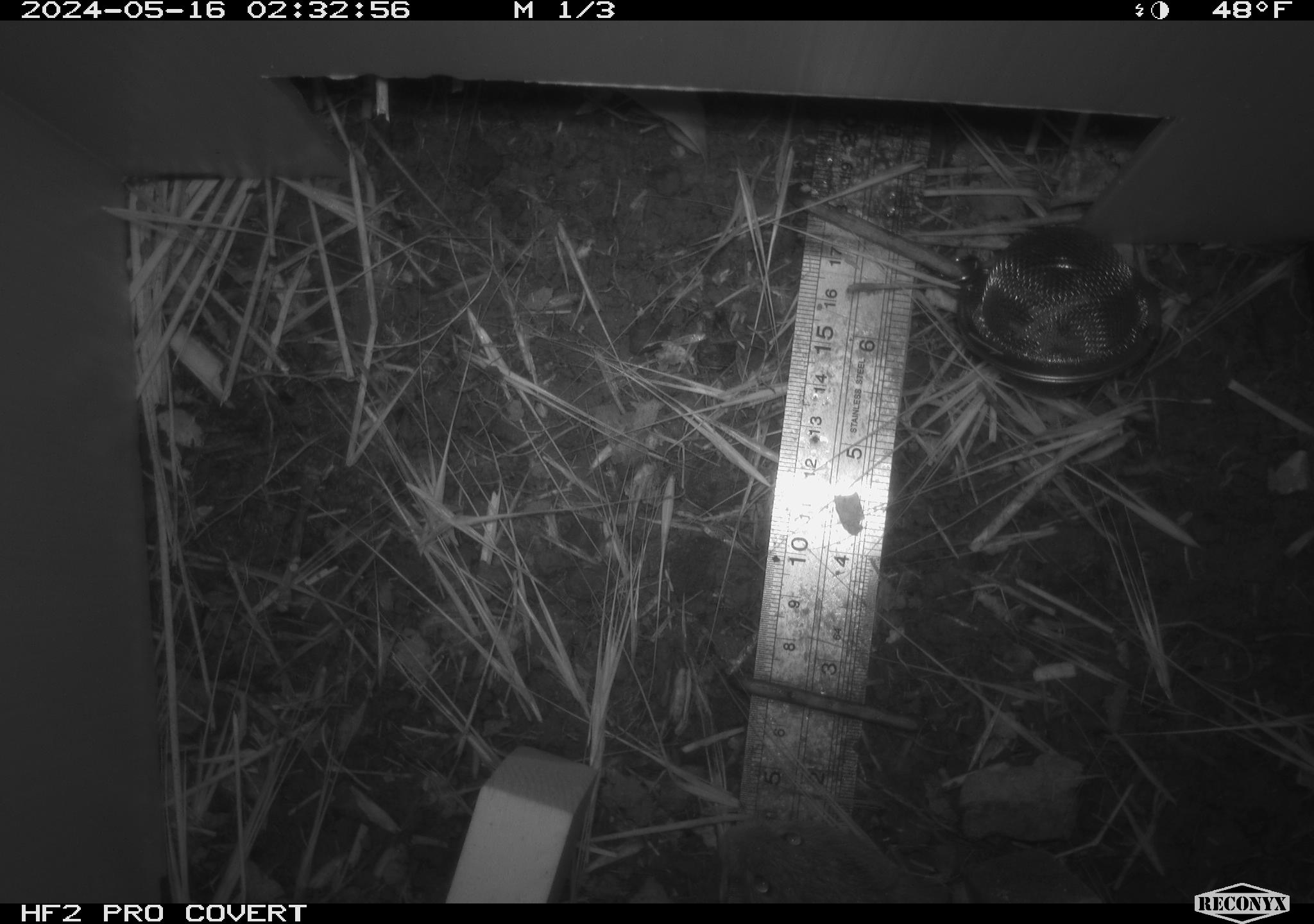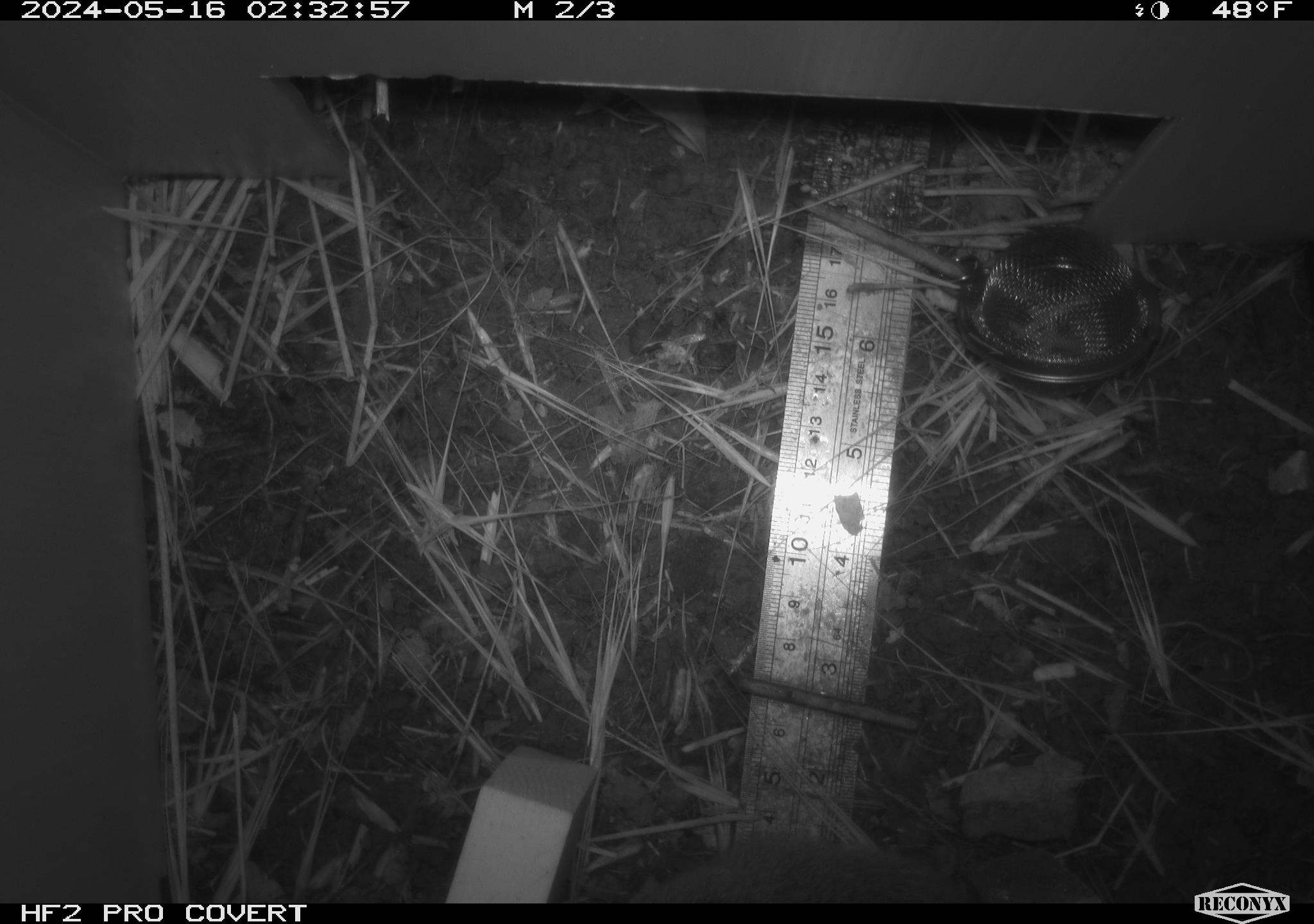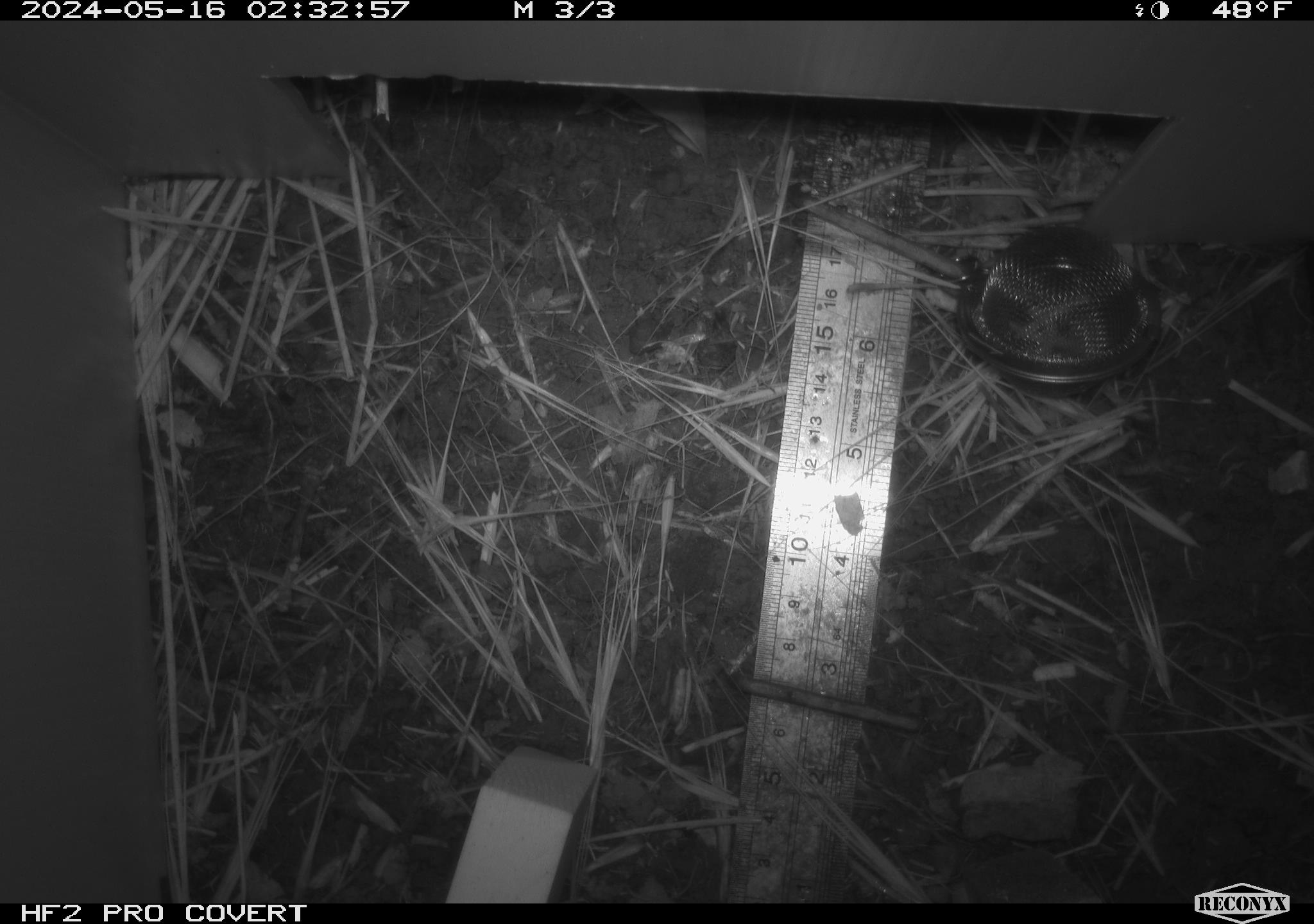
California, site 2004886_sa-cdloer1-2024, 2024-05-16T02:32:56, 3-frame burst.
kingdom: Animalia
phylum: Chordata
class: Mammalia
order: Rodentia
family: Cricetidae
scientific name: Arvicolinae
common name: voles, lemmings, and muskrats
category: arvicolinae subfamily